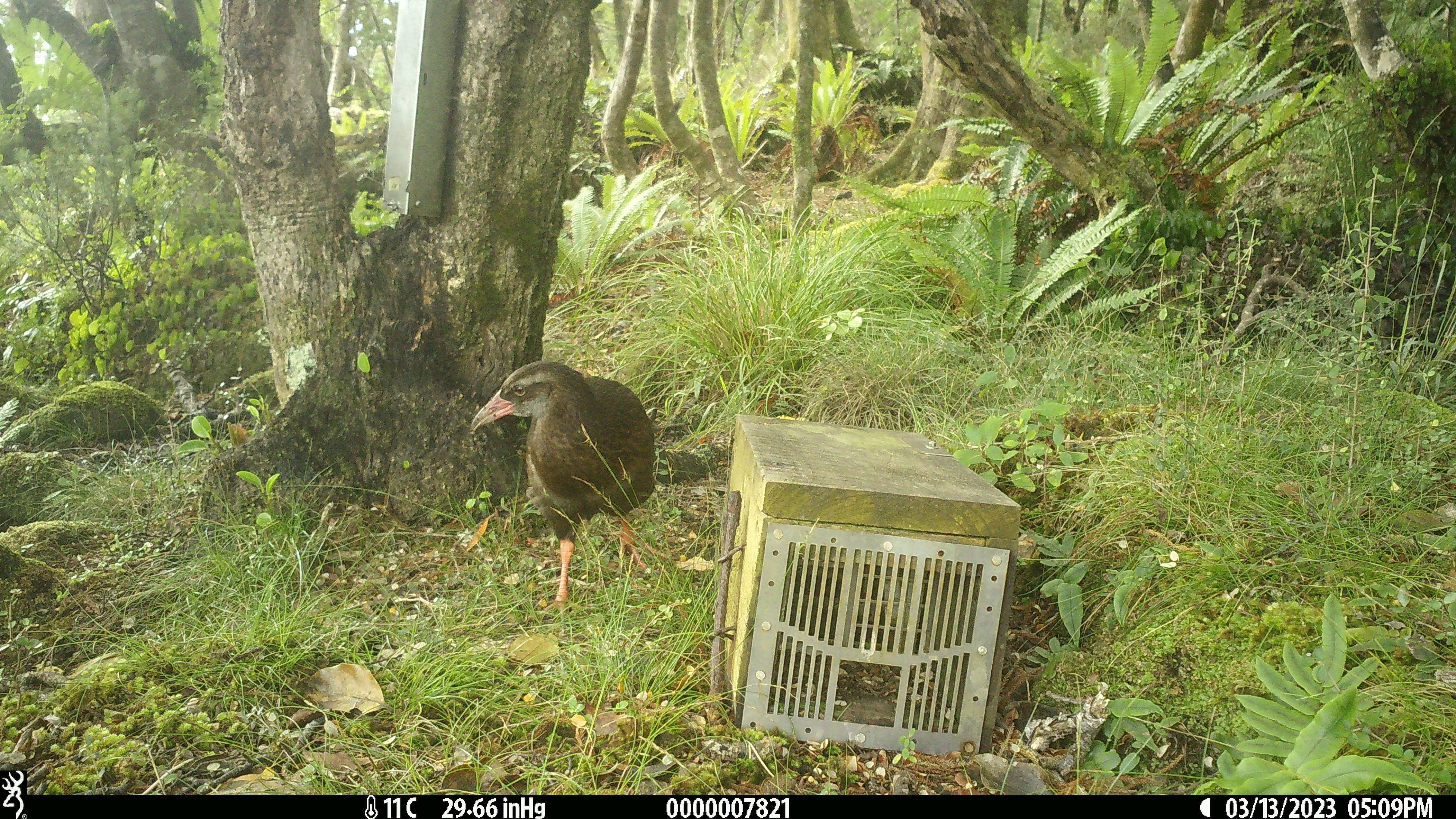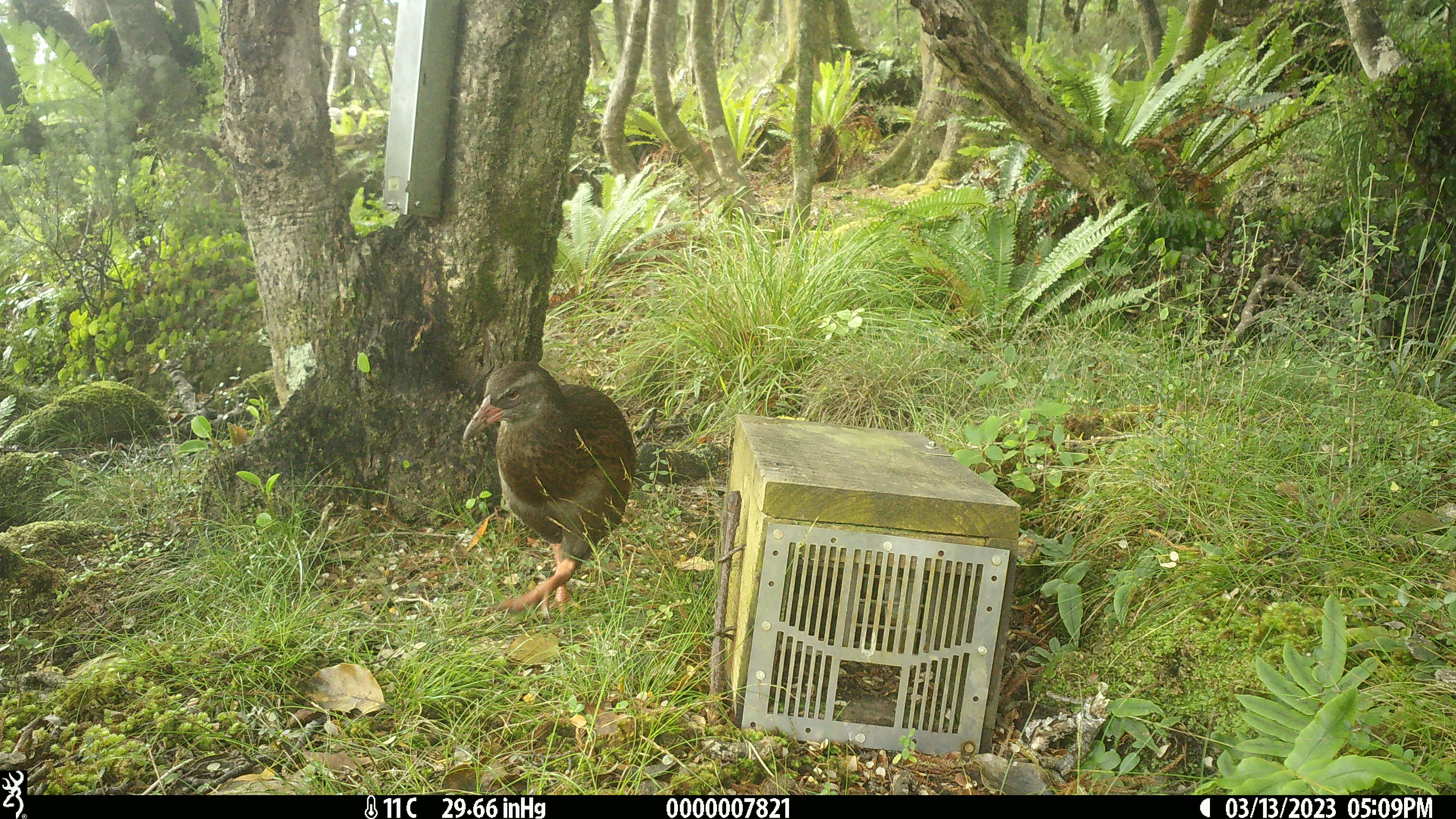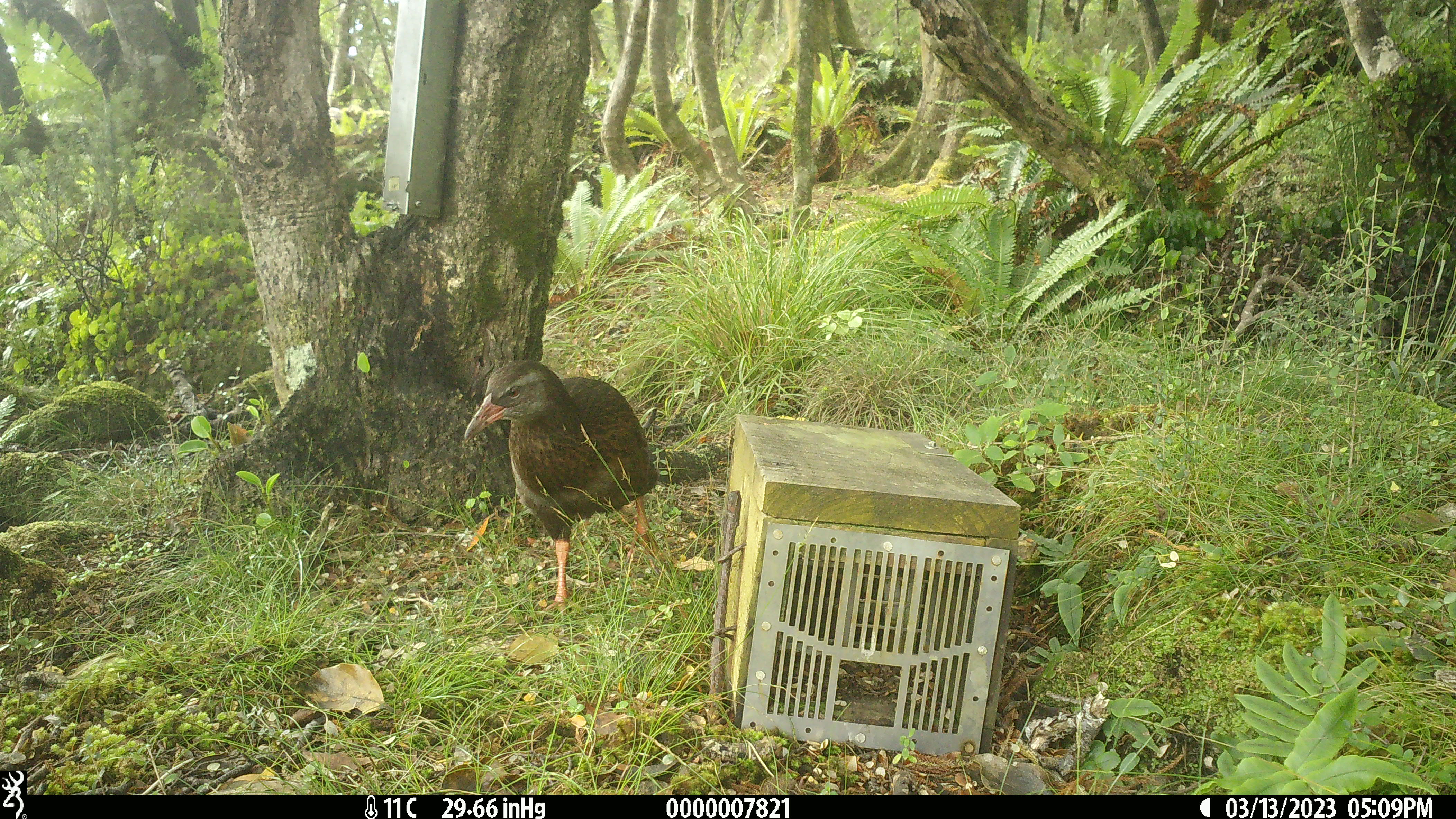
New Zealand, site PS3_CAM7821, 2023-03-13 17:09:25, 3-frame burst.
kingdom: Animalia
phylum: Chordata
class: Aves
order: Gruiformes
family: Rallidae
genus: Gallirallus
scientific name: Gallirallus australis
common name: weka